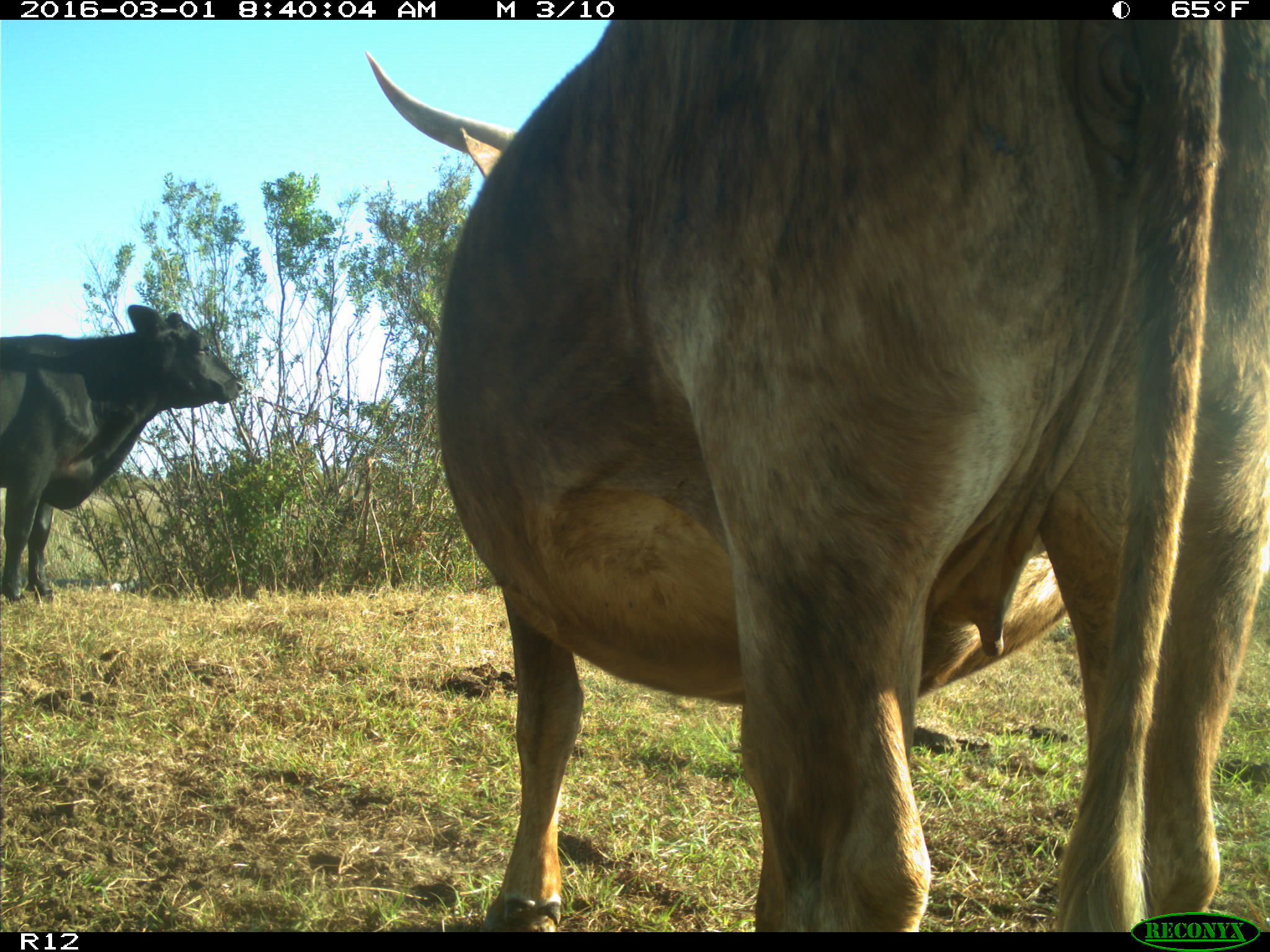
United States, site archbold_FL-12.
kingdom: Animalia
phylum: Chordata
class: Mammalia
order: Artiodactyla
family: Bovidae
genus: Bos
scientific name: Bos taurus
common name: domestic cow